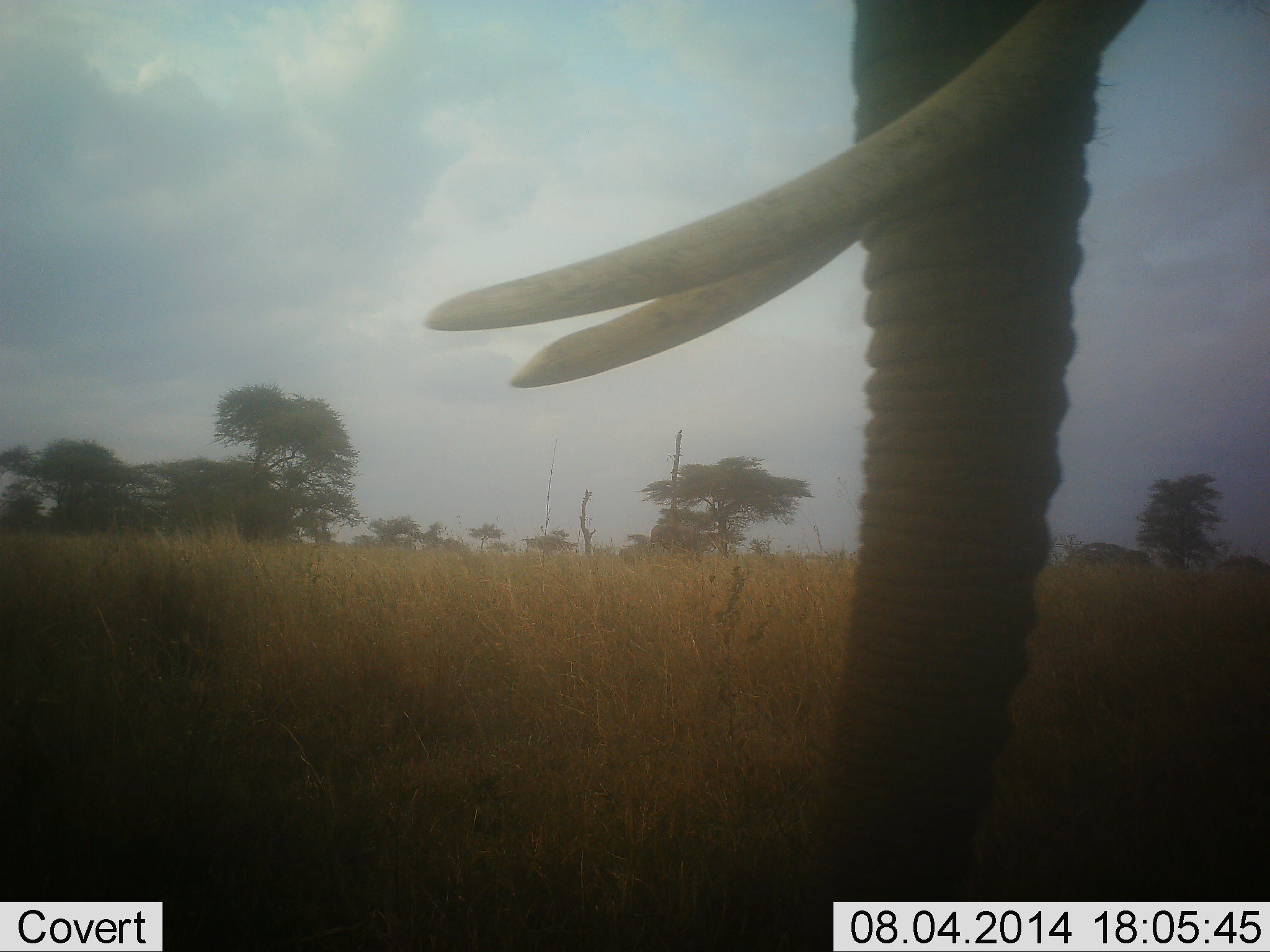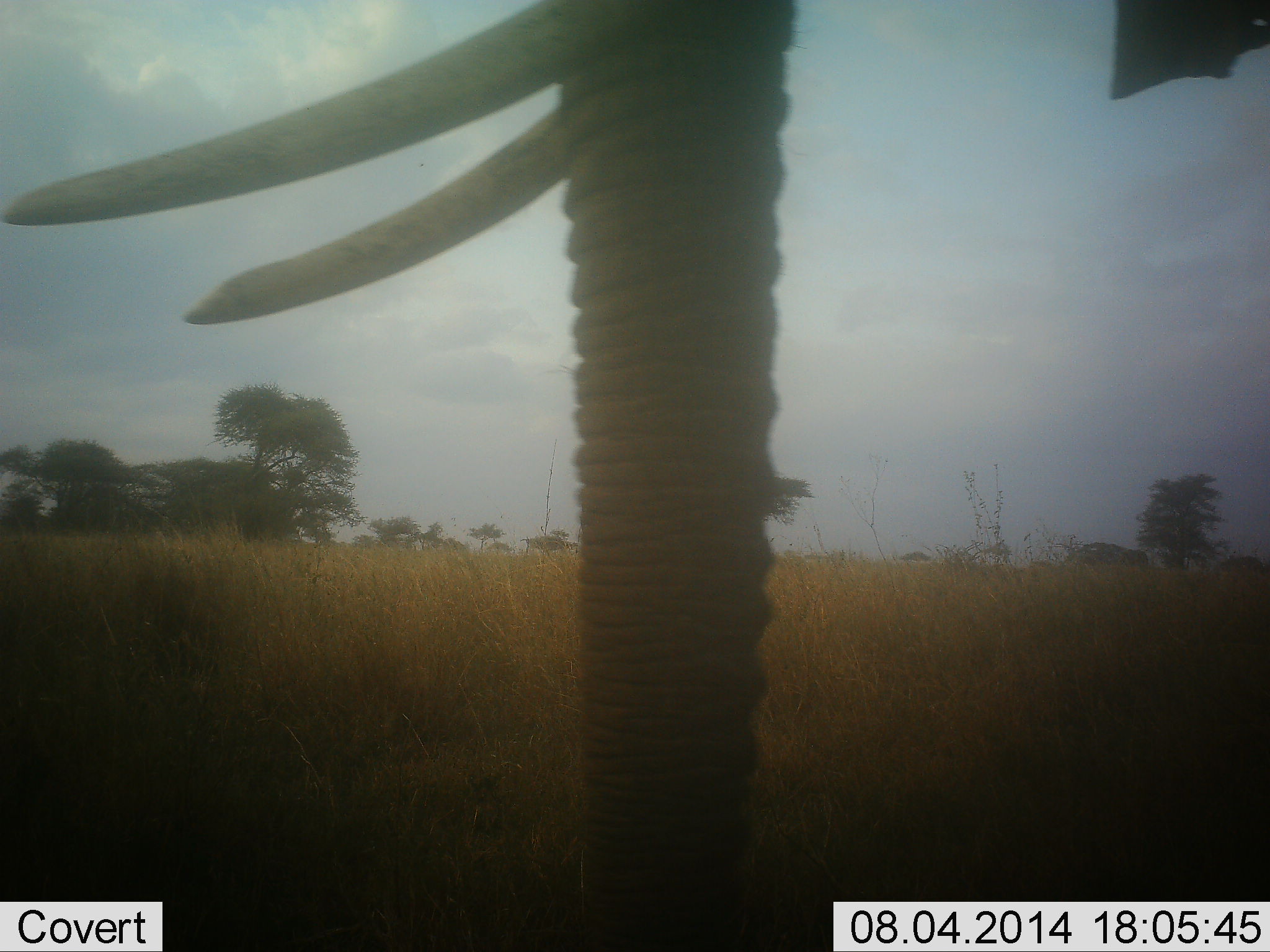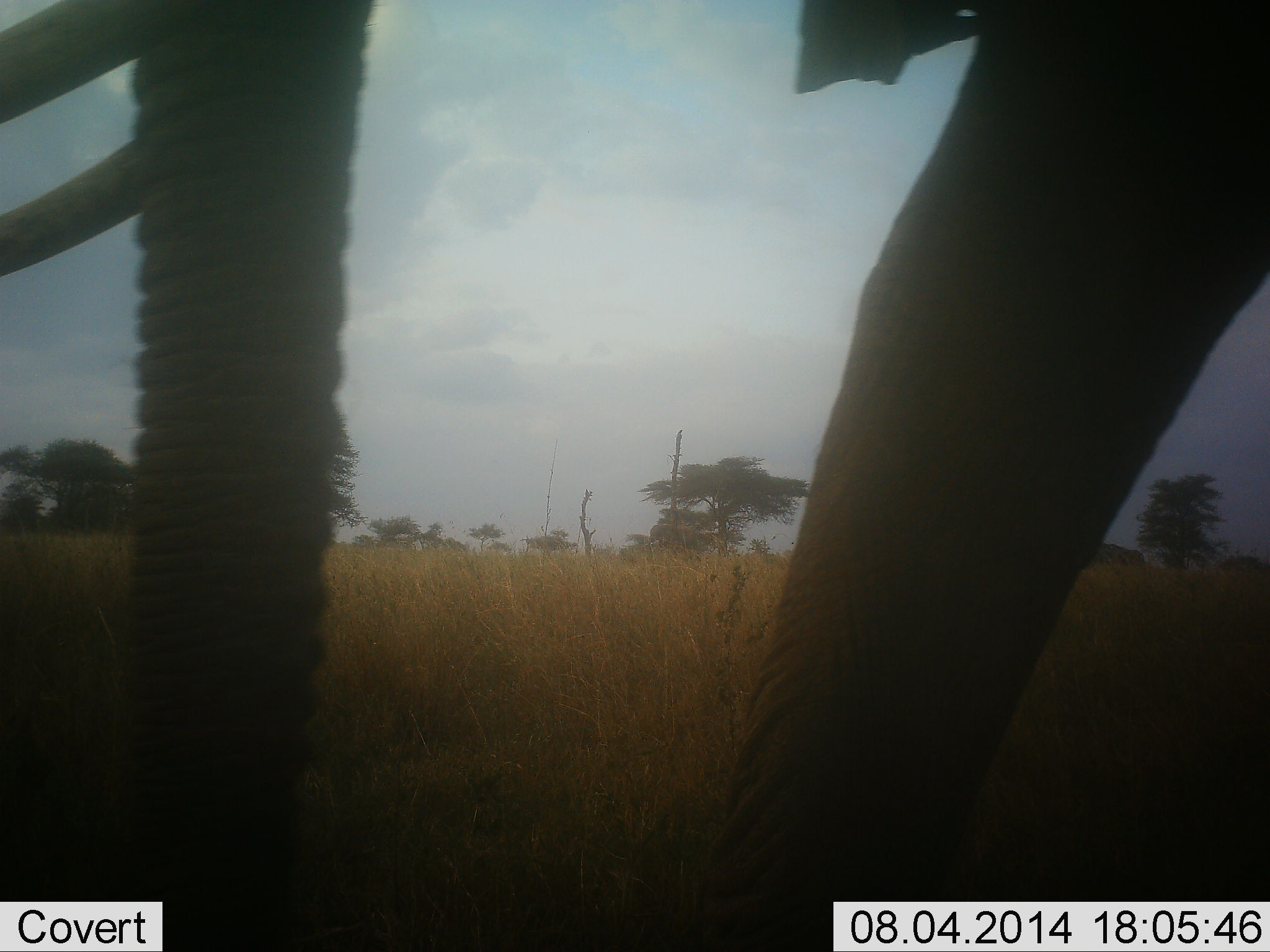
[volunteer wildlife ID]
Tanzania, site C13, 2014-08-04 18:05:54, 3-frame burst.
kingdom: Animalia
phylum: Chordata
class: Mammalia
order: Proboscidea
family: Elephantidae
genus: Loxodonta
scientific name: Loxodonta africana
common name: african bush elephant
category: elephant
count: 1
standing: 30%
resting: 0%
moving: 60%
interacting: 0%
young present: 0%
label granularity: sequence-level